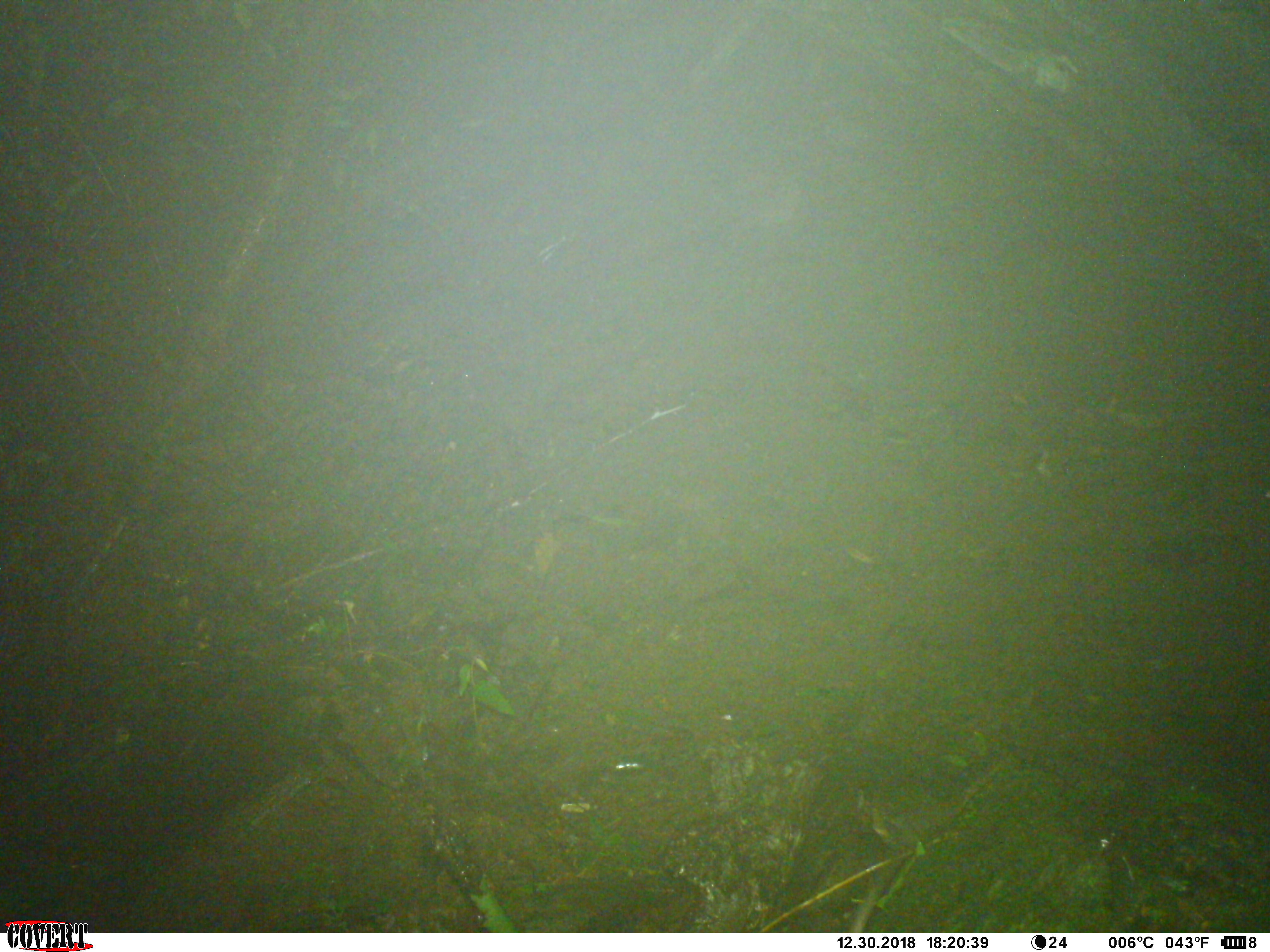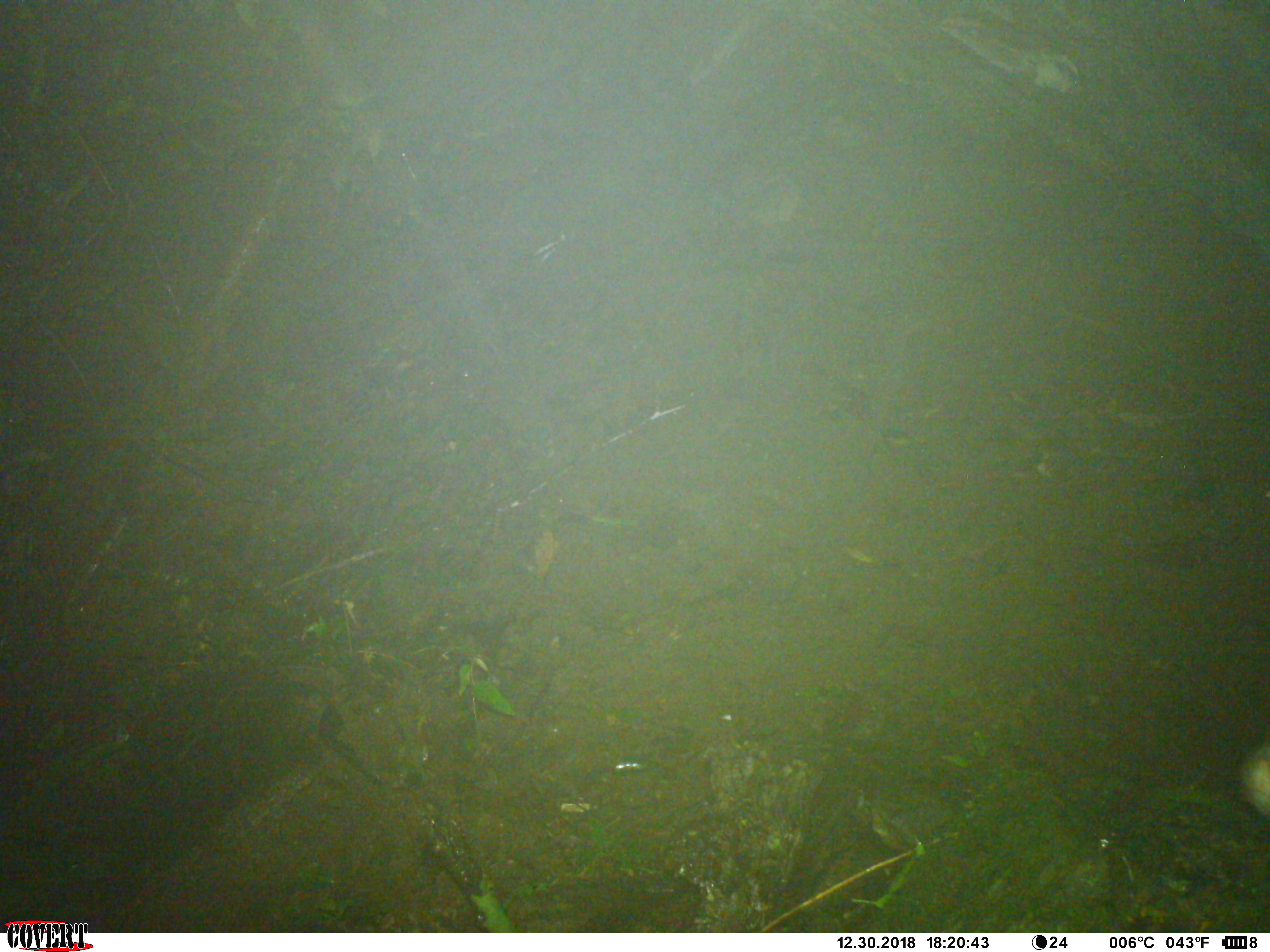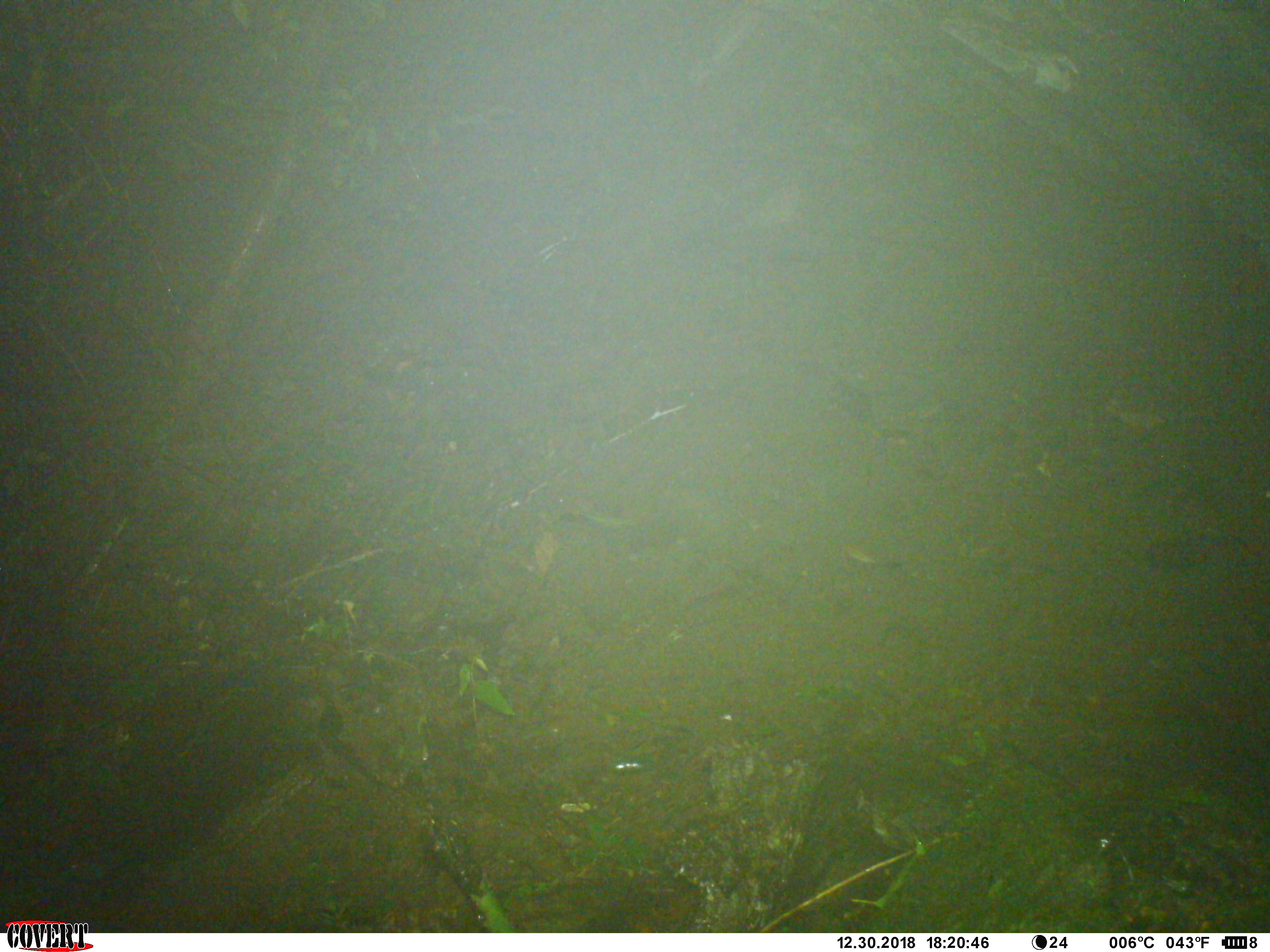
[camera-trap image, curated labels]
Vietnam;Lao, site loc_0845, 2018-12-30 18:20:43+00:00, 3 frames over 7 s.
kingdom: Animalia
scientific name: Animalia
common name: animal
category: unidentified animal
Unidentified animal (animal) (Animalia). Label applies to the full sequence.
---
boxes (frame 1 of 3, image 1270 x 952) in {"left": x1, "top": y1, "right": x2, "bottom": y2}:
unidentified animal: {"left": 844, "top": 834, "right": 919, "bottom": 933}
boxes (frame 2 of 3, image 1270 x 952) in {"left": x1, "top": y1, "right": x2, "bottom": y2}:
unidentified animal: {"left": 1239, "top": 741, "right": 1270, "bottom": 818}